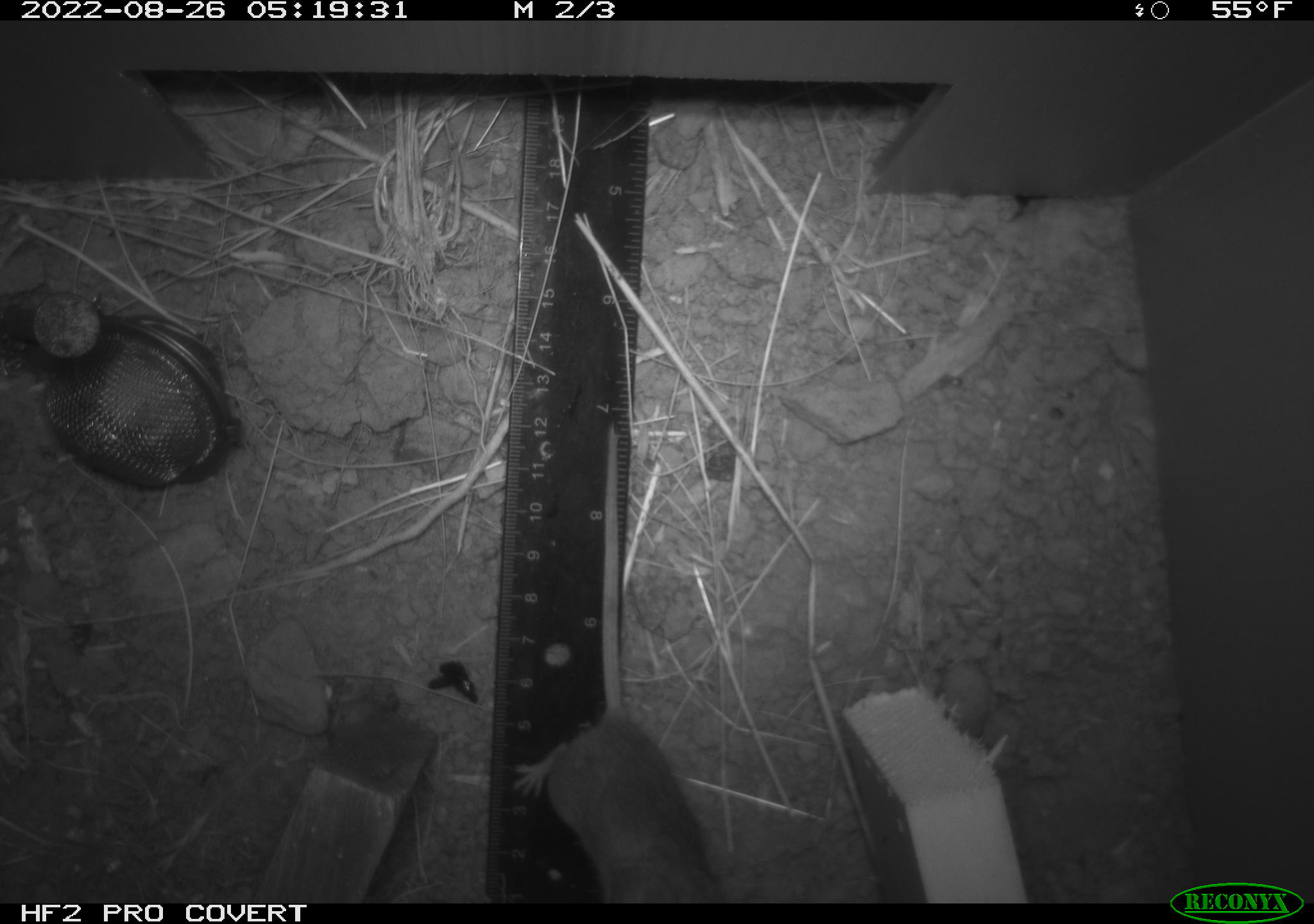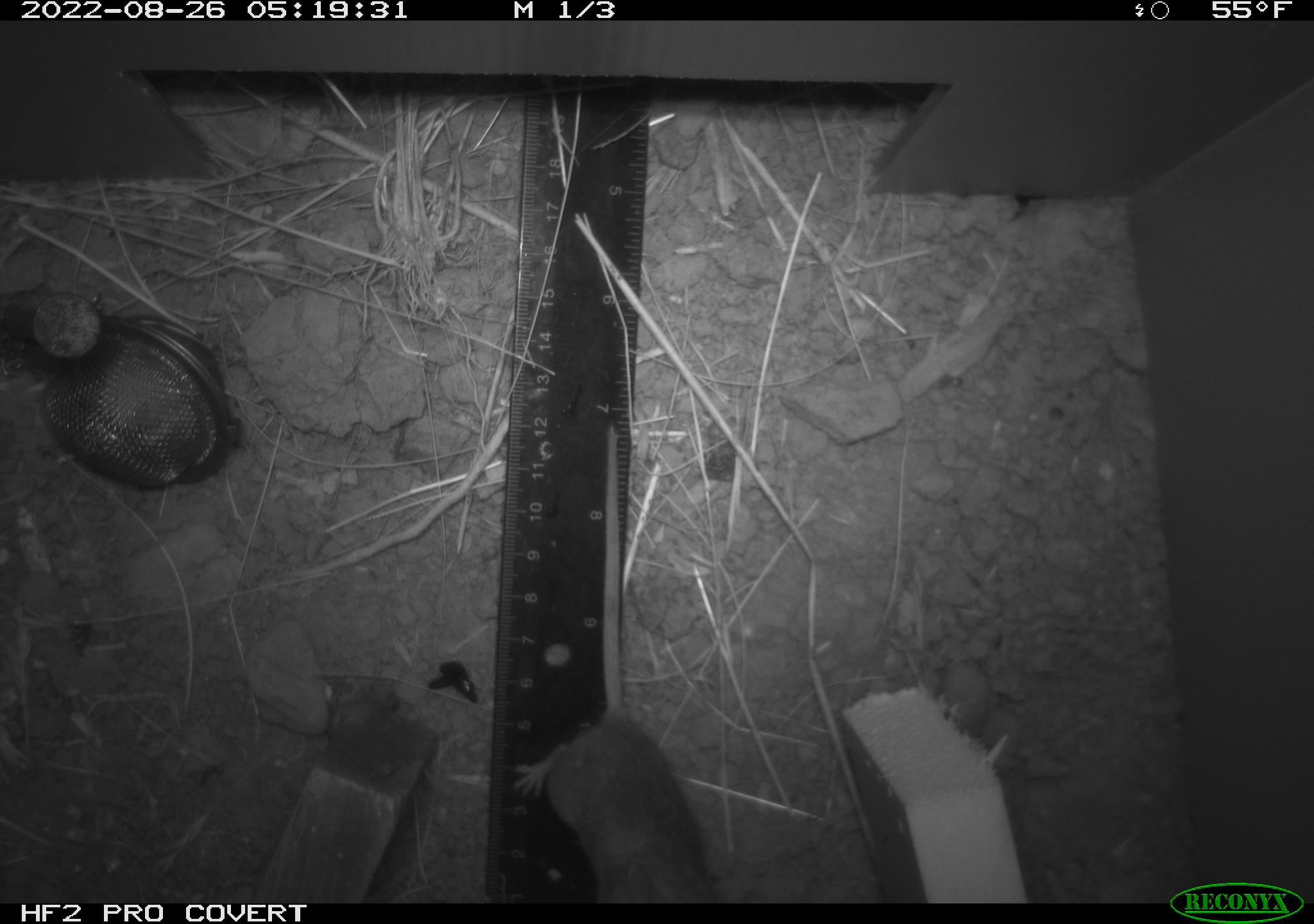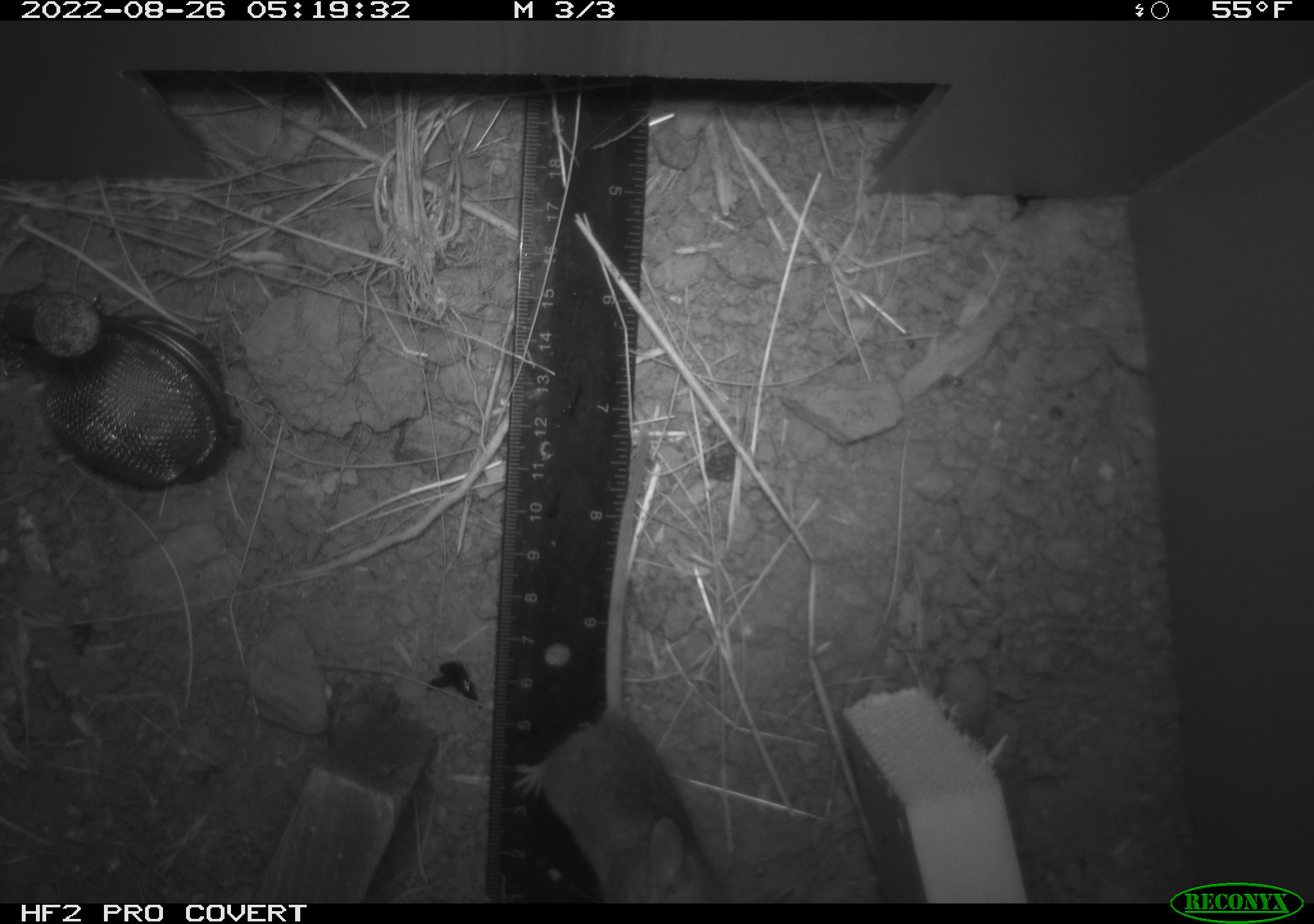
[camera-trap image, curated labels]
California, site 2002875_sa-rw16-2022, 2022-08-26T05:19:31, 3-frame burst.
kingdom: Animalia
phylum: Chordata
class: Mammalia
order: Rodentia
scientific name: Rodentia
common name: rodent